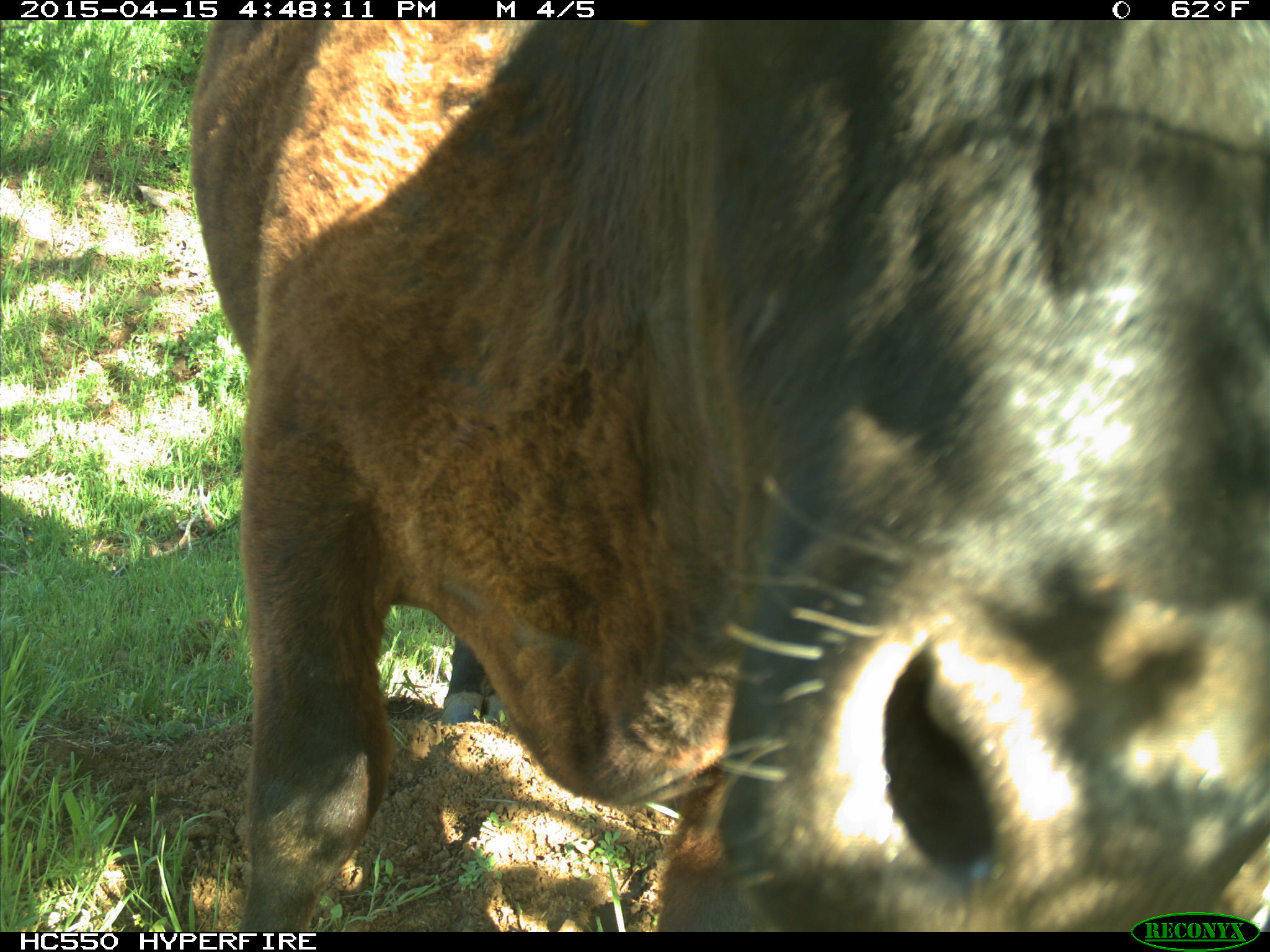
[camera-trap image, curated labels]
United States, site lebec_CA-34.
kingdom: Animalia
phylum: Chordata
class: Mammalia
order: Artiodactyla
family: Bovidae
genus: Bos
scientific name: Bos taurus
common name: domestic cow